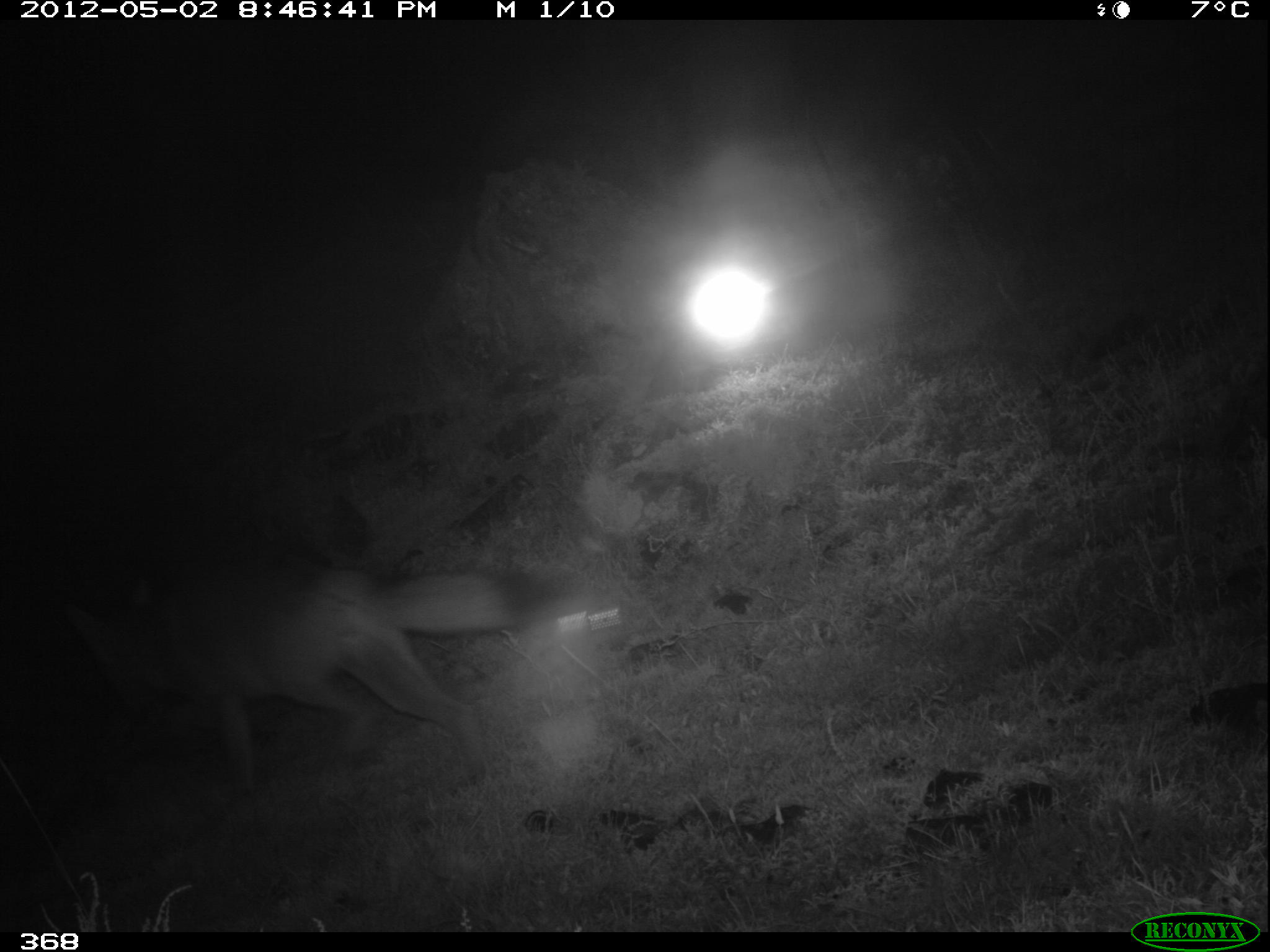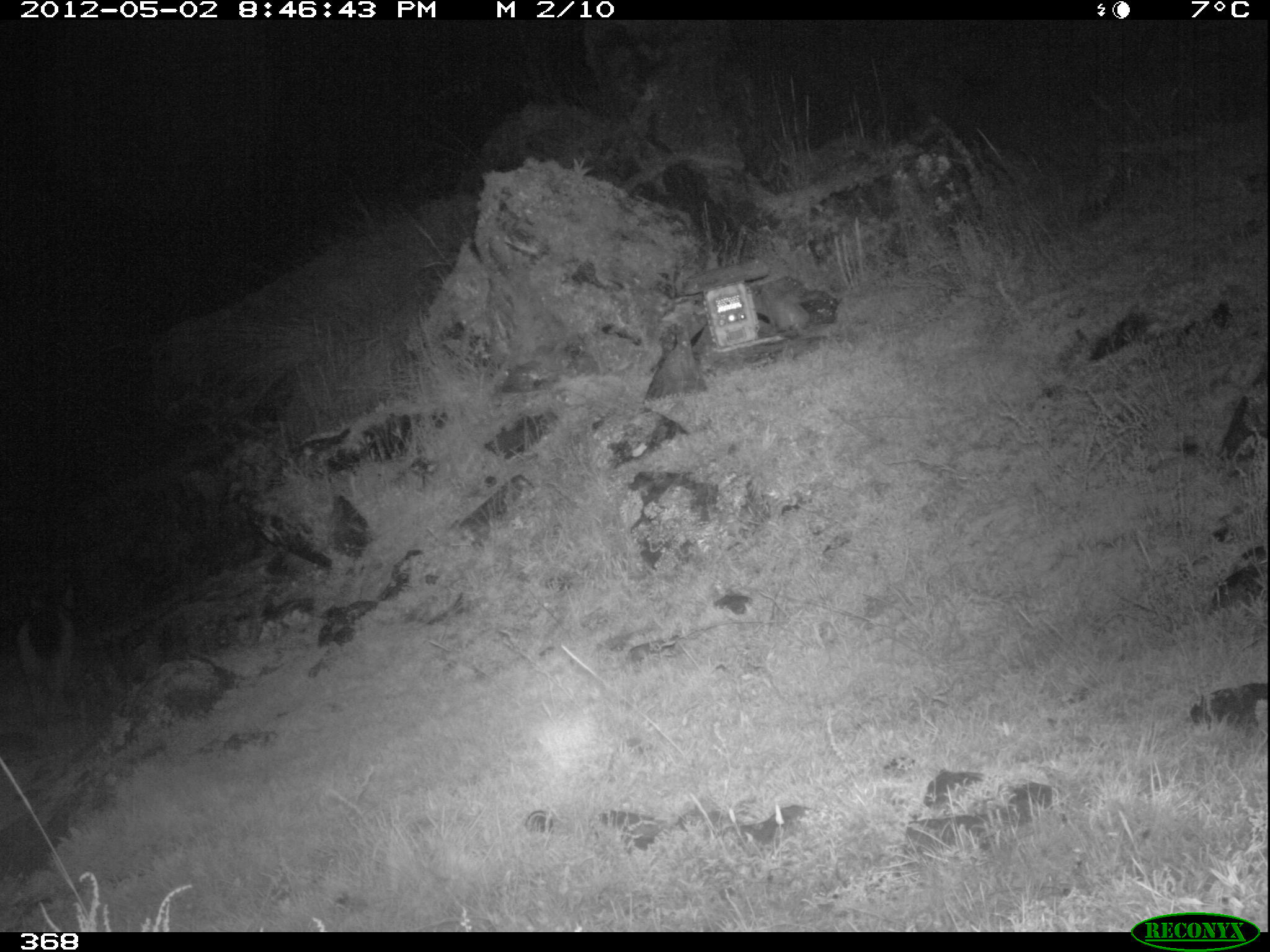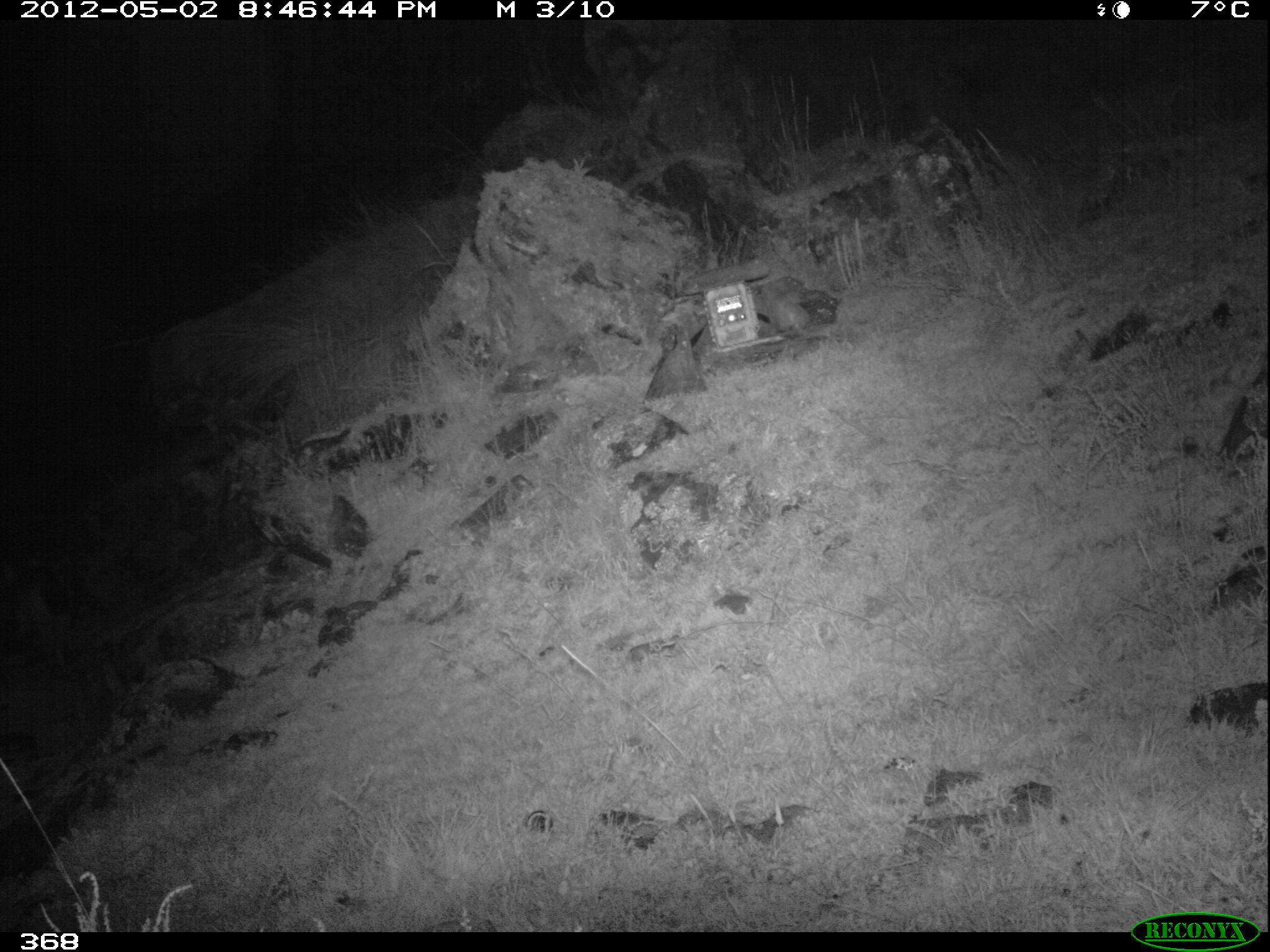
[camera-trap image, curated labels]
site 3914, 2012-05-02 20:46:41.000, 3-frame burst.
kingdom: Animalia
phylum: Chordata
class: Mammalia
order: Carnivora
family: Canidae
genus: Lycalopex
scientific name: Lycalopex culpaeus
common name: culpeo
Lycalopex culpaeus (culpeo).